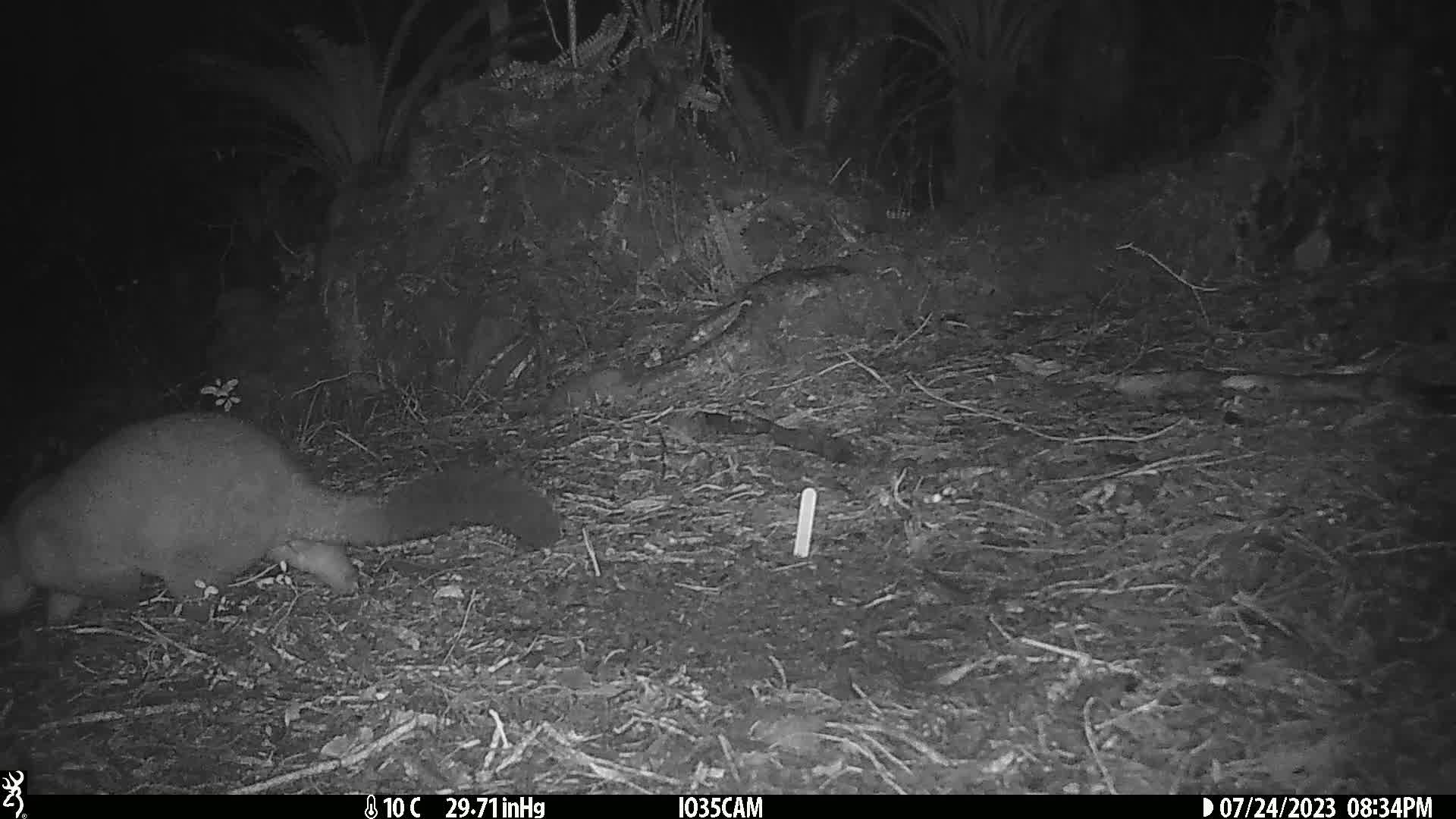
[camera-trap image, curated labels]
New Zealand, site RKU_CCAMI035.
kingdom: Animalia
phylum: Chordata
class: Mammalia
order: Diprotodontia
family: Phalangeridae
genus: Trichosurus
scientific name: Trichosurus vulpecula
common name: common brushtail possum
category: possum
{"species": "possum (common brushtail possum) (Trichosurus vulpecula)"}